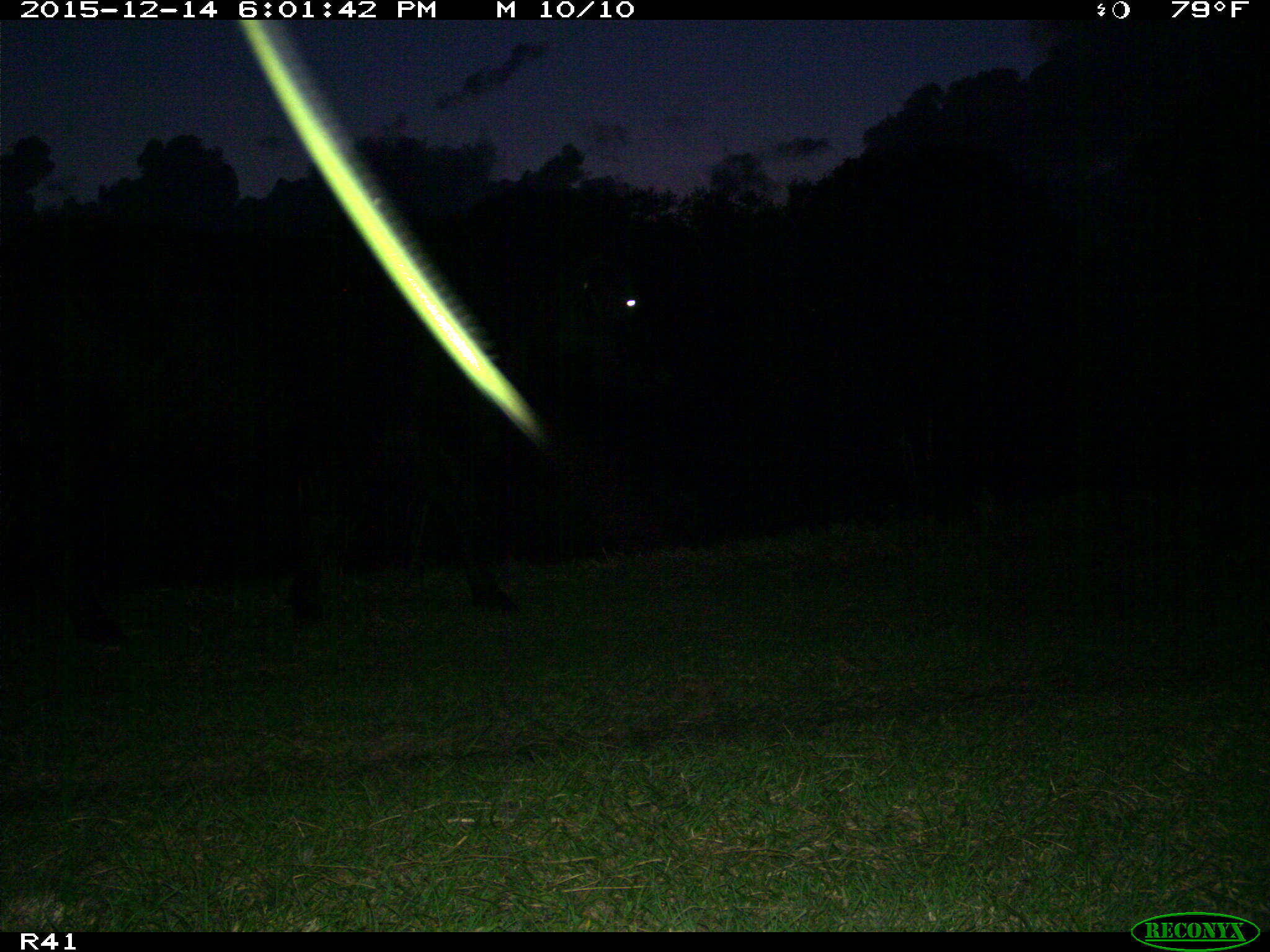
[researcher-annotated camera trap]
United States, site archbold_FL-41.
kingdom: Animalia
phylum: Chordata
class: Mammalia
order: Artiodactyla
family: Bovidae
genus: Bos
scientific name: Bos taurus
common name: domestic cow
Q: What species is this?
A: Bos taurus (domestic cow).